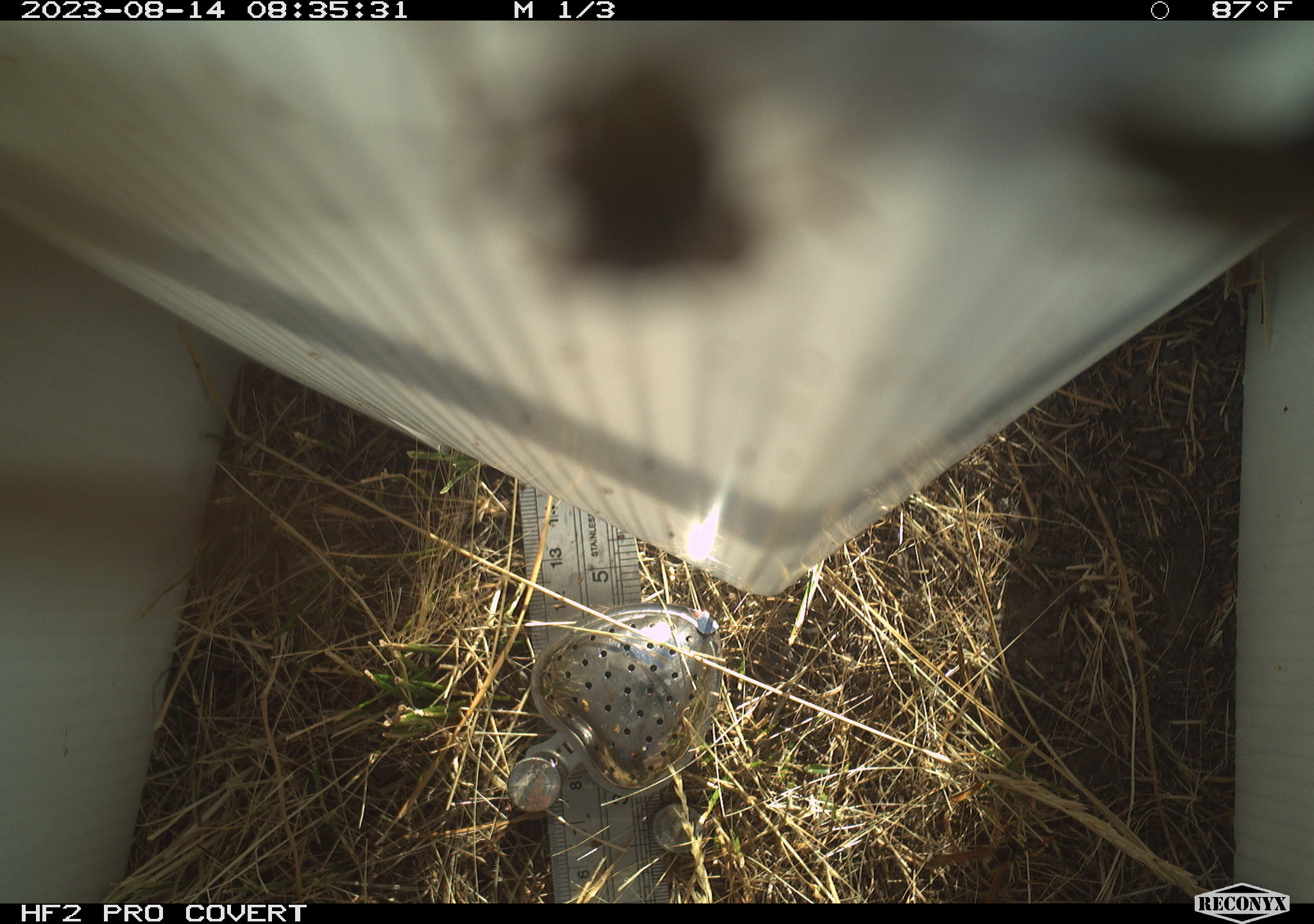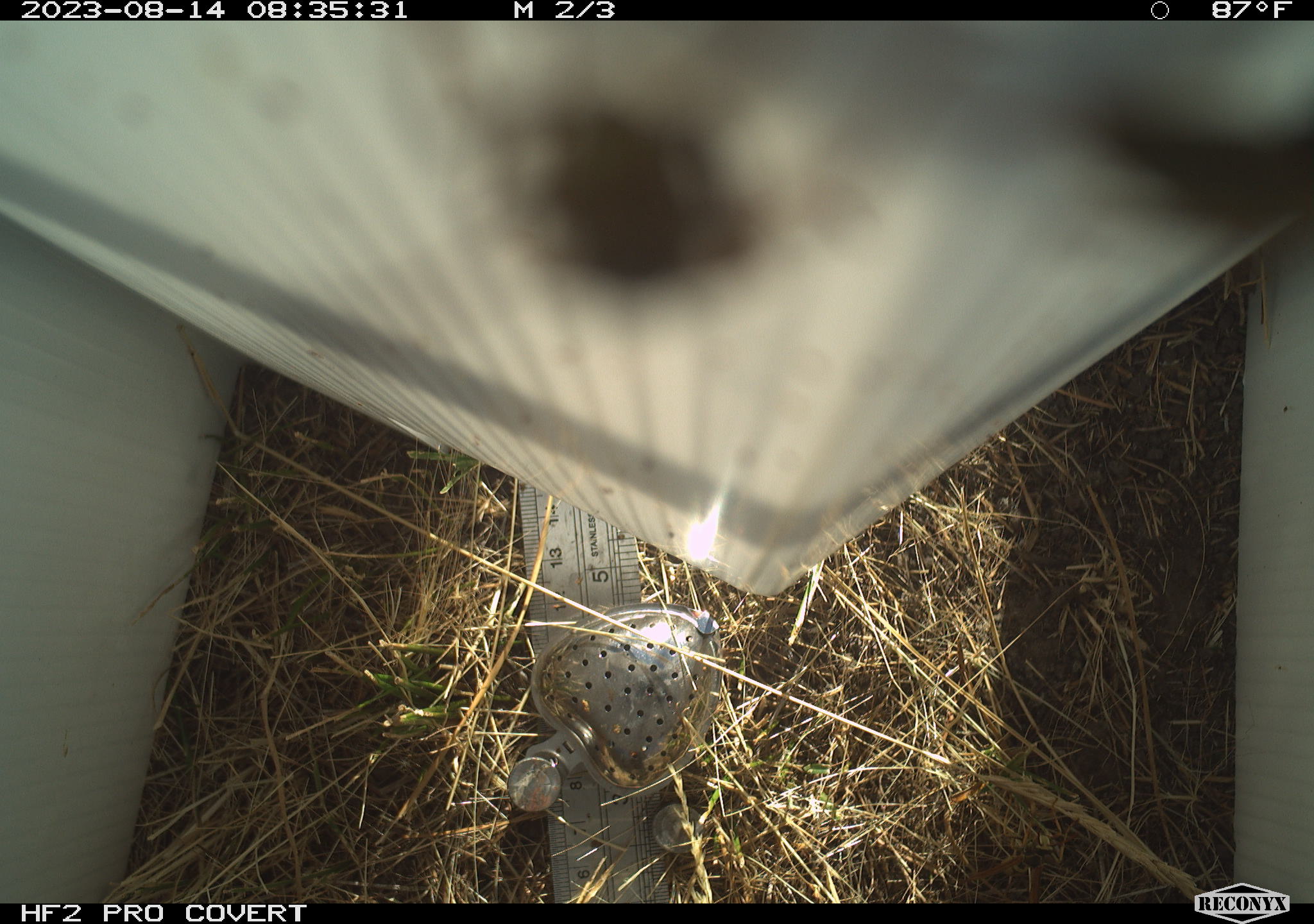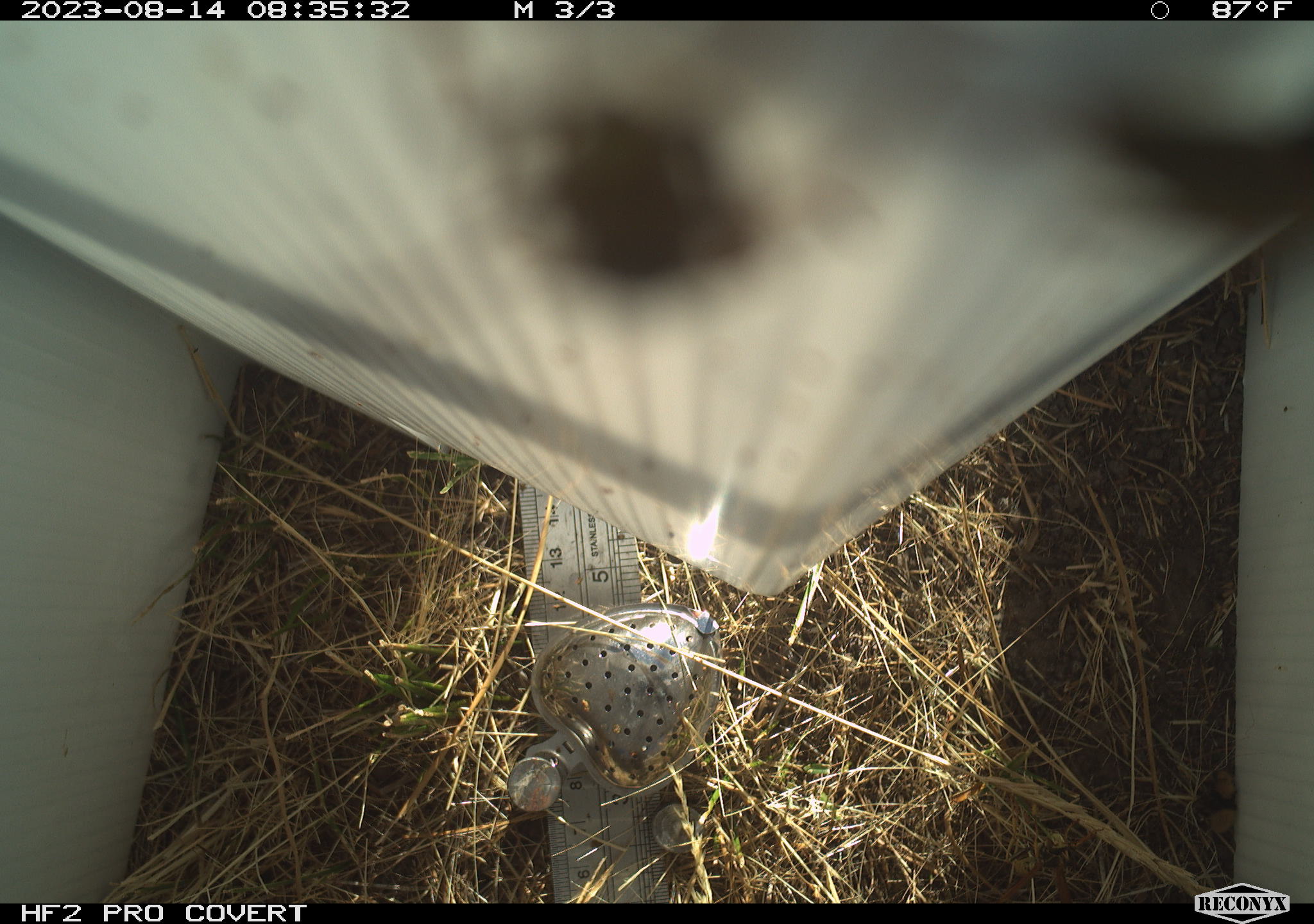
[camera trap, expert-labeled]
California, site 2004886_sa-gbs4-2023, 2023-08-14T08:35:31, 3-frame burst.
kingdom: Animalia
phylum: Arthropoda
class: Insecta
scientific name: Insecta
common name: insect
Insect (Insecta).